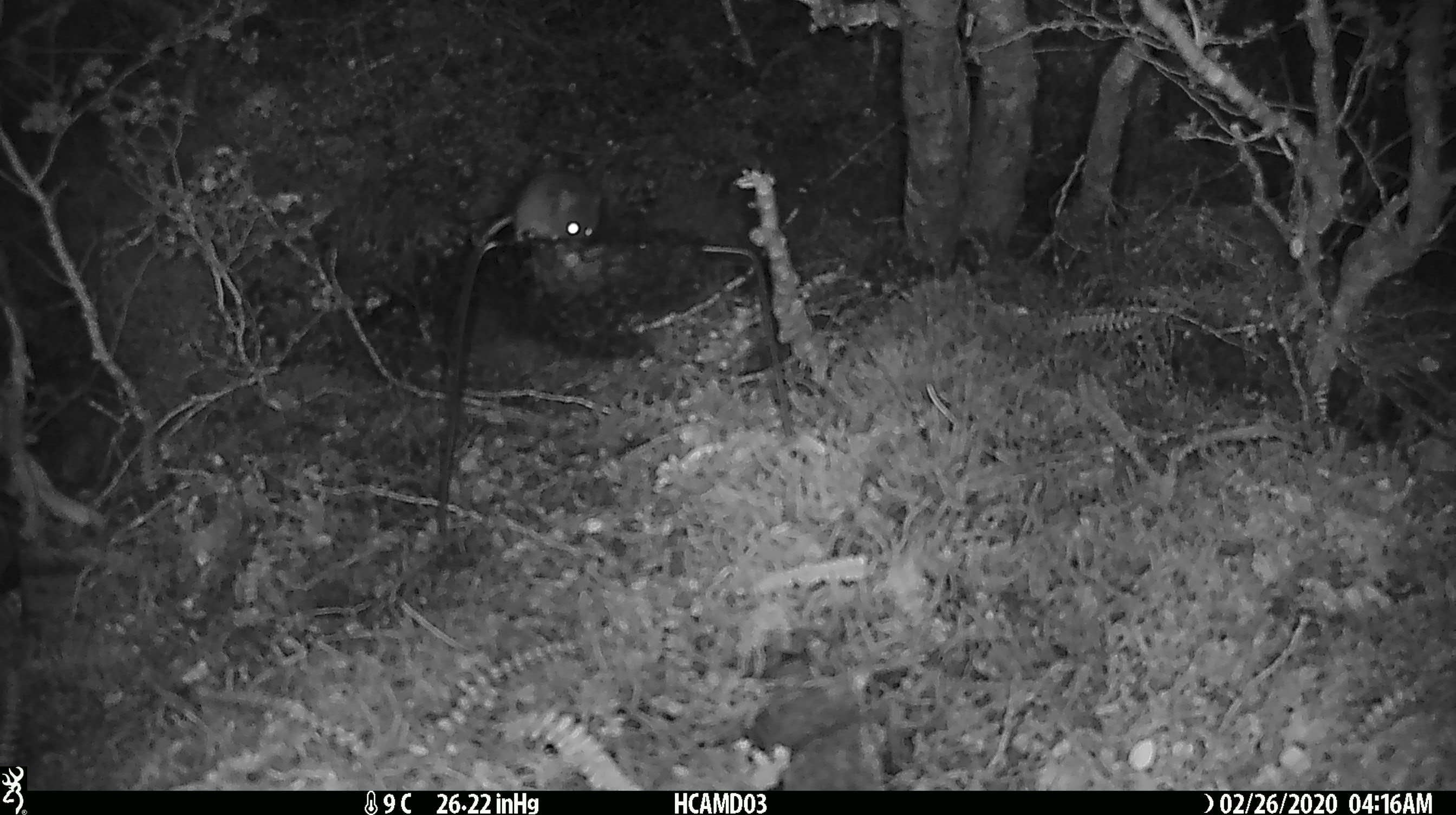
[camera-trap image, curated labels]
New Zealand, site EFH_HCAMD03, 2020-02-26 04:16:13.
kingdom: Animalia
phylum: Chordata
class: Mammalia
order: Rodentia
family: Muridae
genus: Mus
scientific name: Mus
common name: mouse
Mouse (Mus).